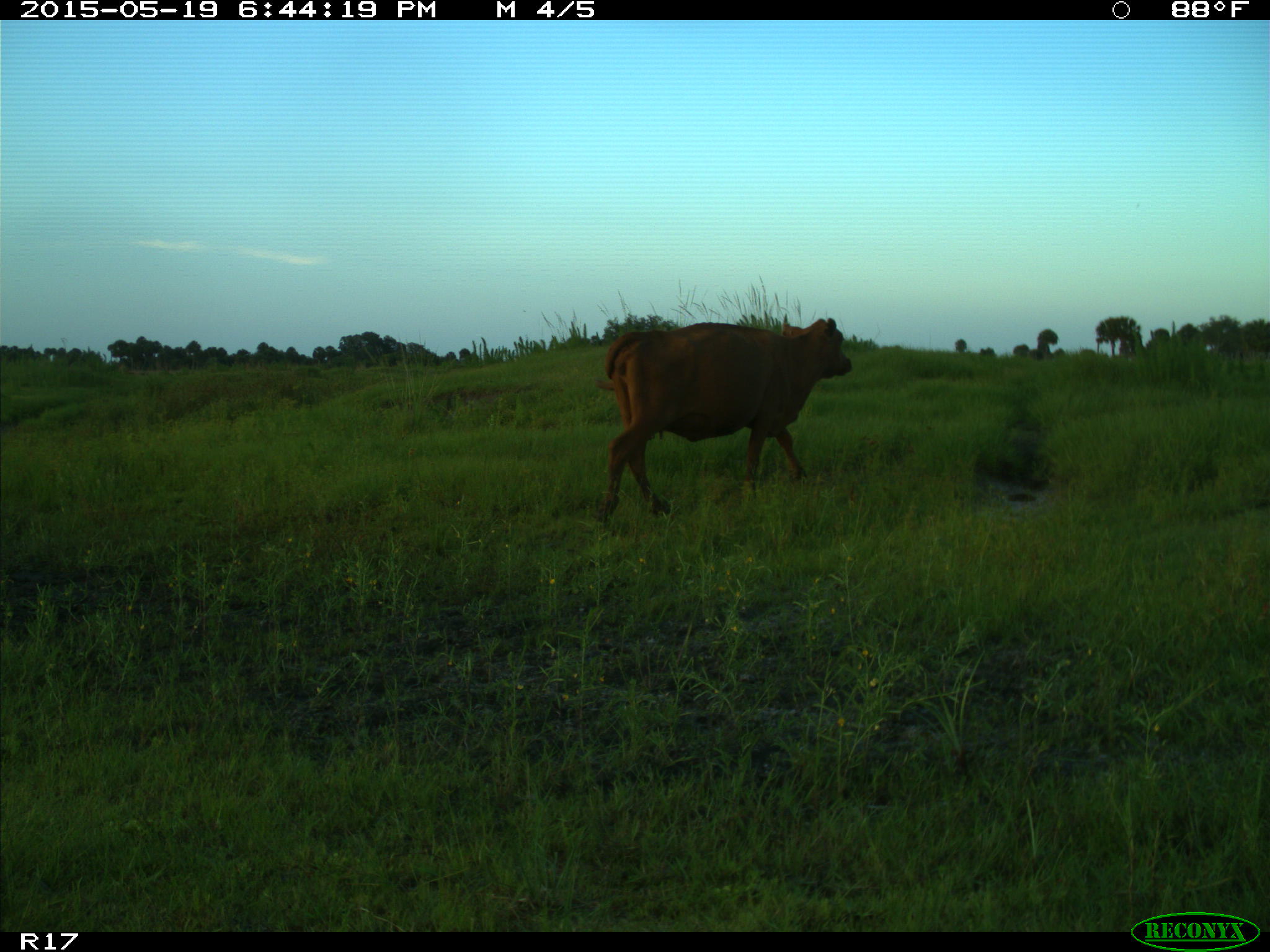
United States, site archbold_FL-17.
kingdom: Animalia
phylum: Chordata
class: Mammalia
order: Artiodactyla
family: Bovidae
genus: Bos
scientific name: Bos taurus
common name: domestic cow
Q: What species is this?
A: Bos taurus (domestic cow).